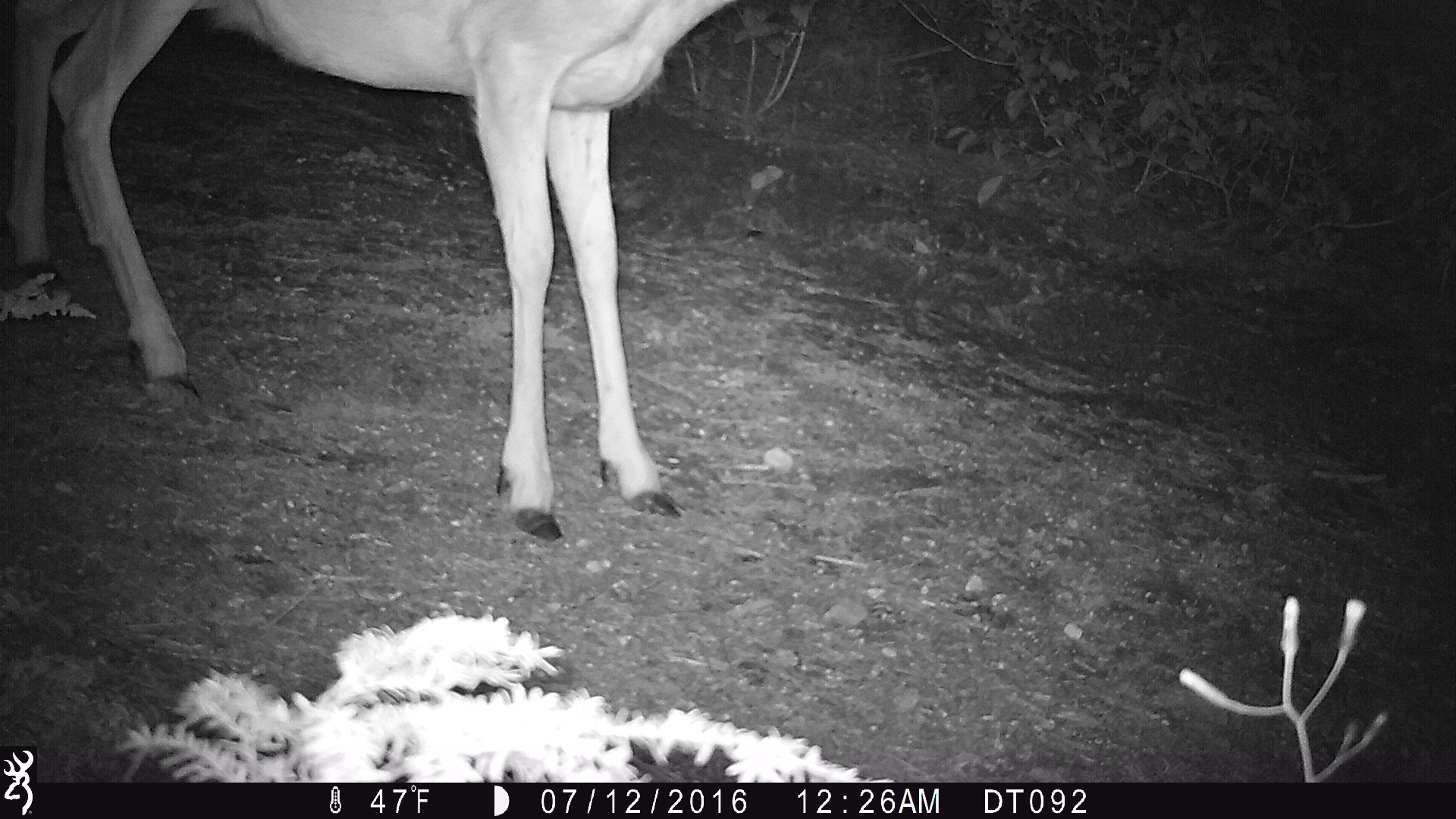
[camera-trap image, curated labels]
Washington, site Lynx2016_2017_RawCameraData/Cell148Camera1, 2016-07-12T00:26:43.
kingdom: Animalia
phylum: Chordata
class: Mammalia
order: Artiodactyla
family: Cervidae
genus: Odocoileus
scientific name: Odocoileus hemionus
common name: mule deer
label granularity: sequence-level